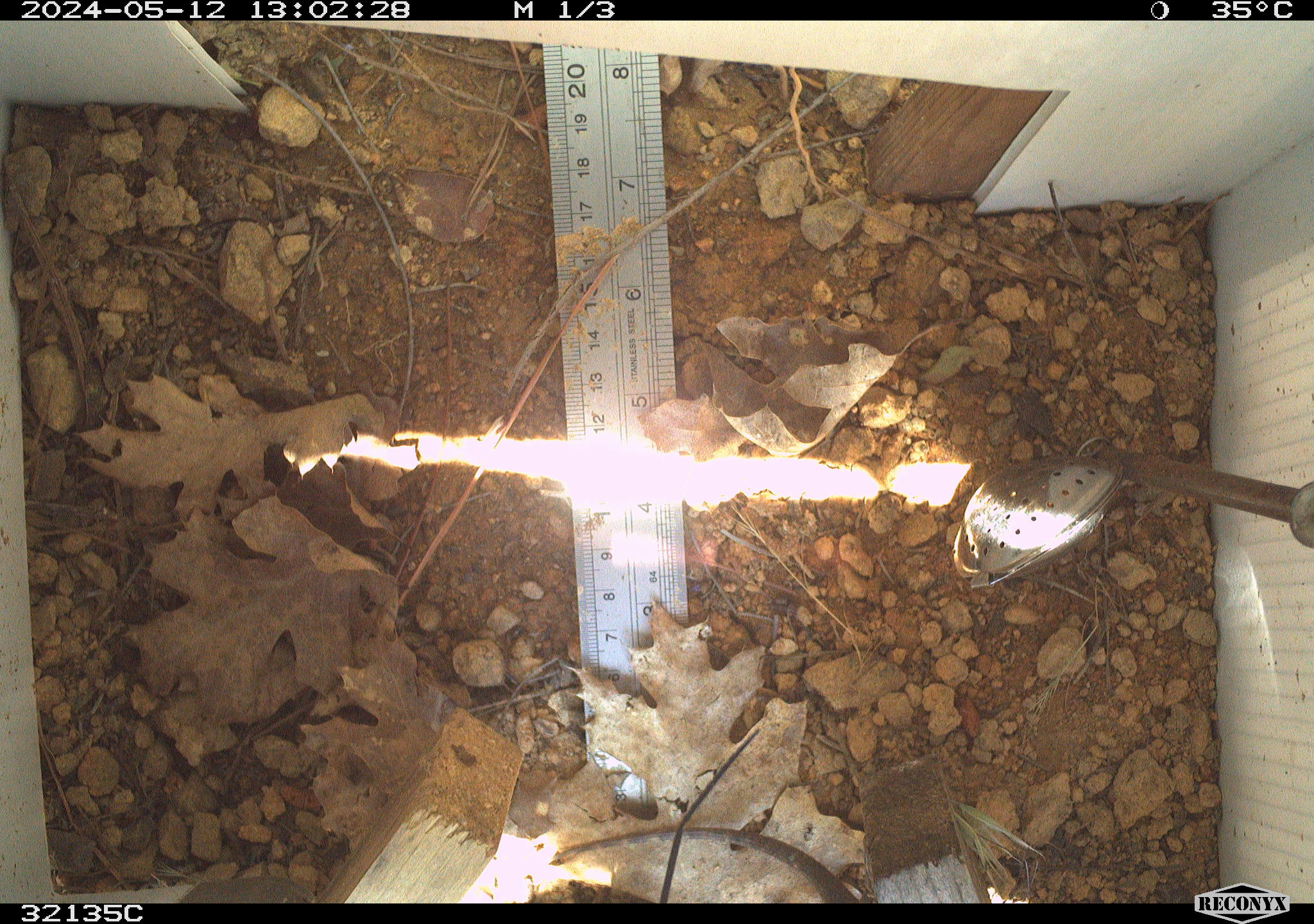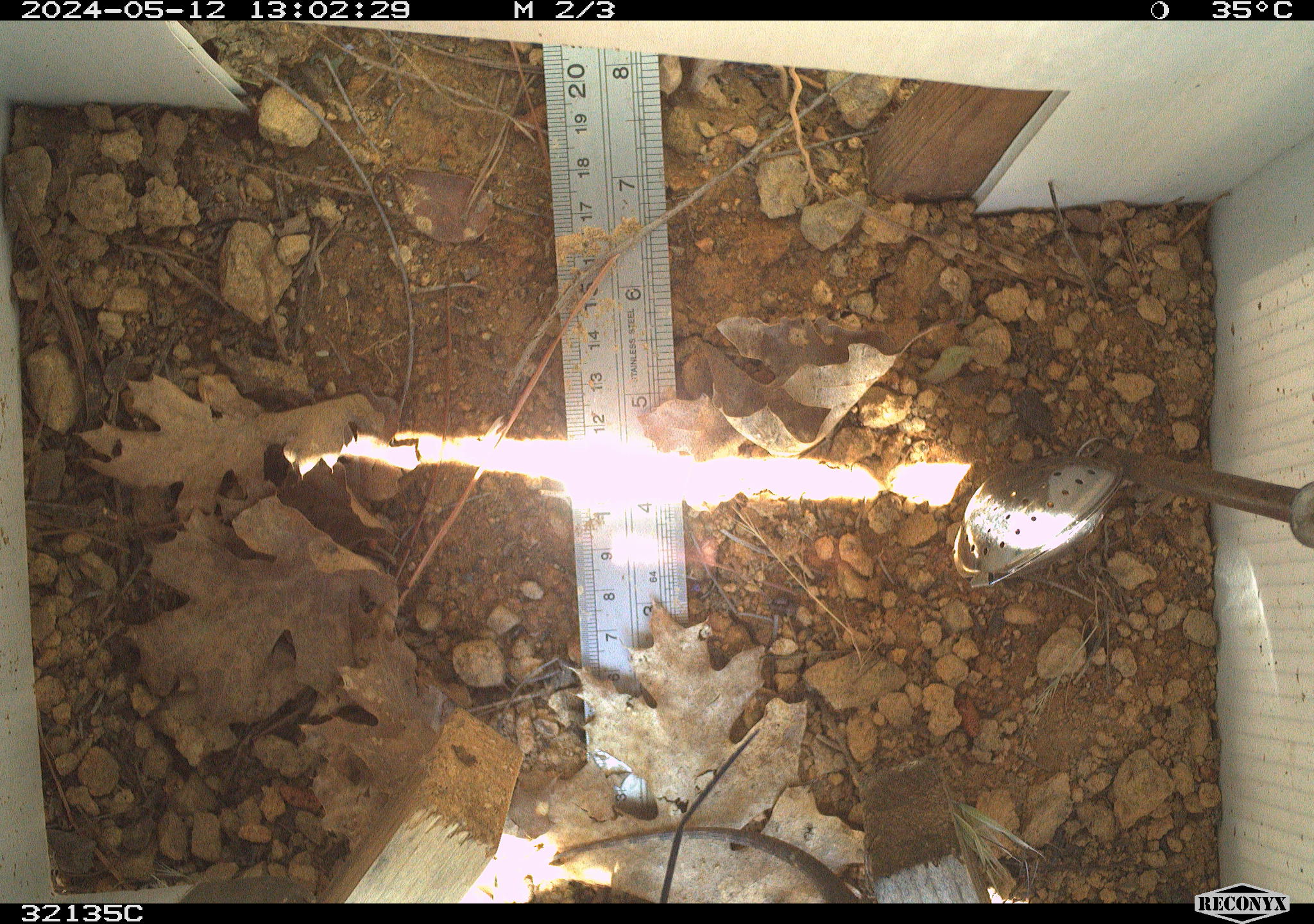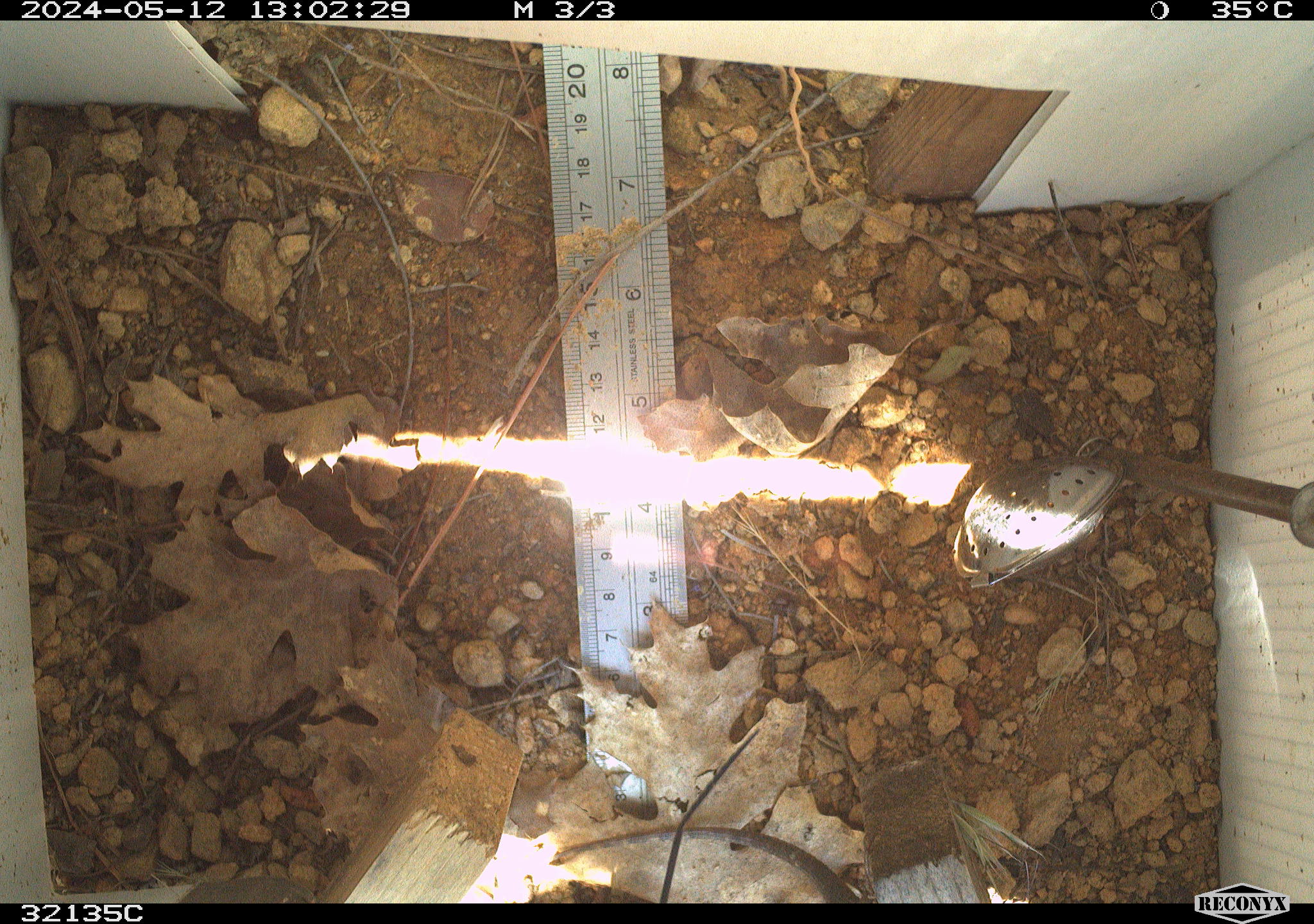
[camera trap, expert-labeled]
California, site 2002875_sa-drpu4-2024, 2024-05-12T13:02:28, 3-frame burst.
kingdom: Animalia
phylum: Chordata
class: Reptilia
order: Squamata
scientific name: Squamata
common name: lizards and snakes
Lizards and snakes (Squamata).